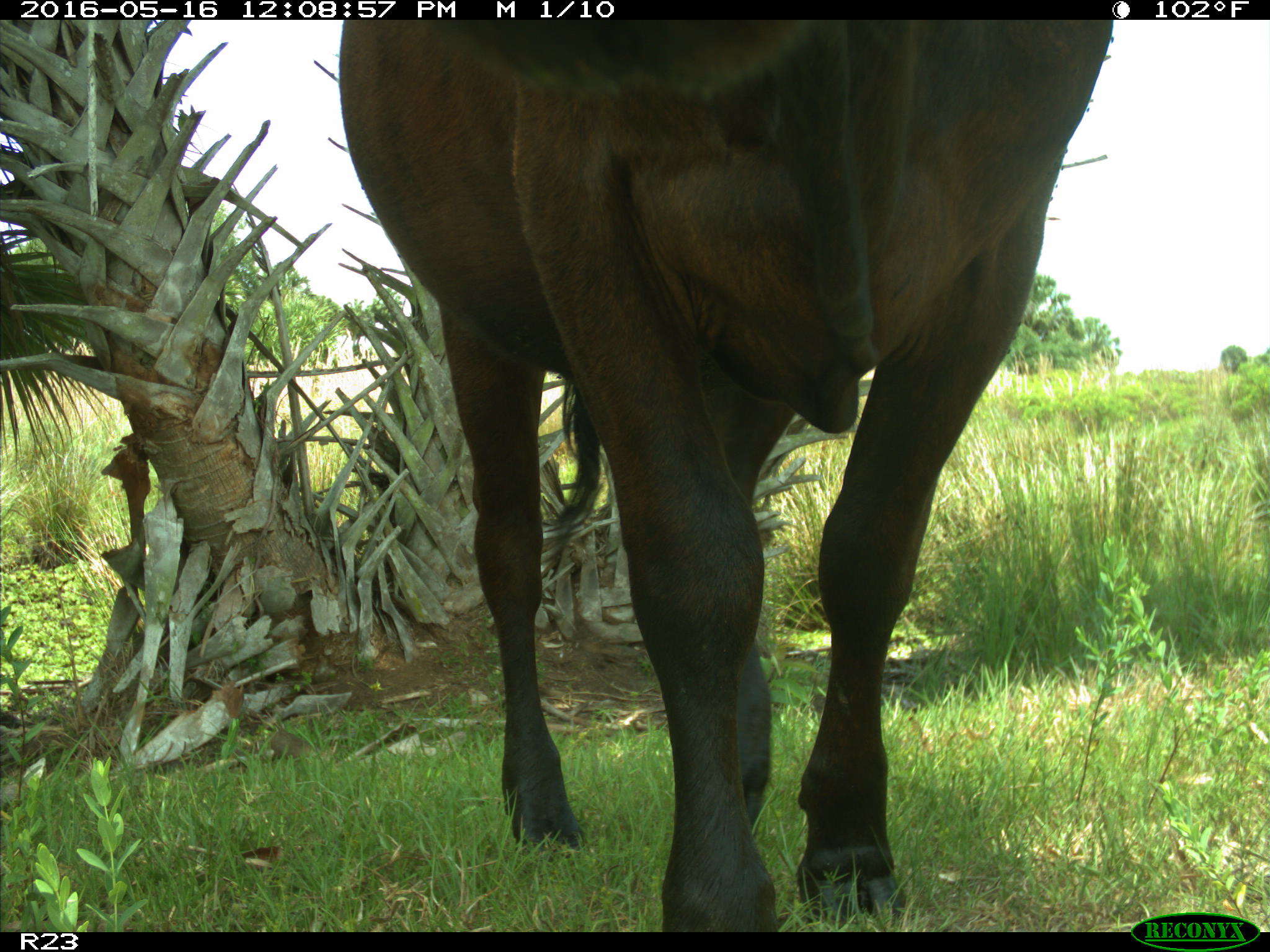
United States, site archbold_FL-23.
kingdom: Animalia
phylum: Chordata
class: Mammalia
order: Artiodactyla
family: Bovidae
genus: Bos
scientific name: Bos taurus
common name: domestic cow